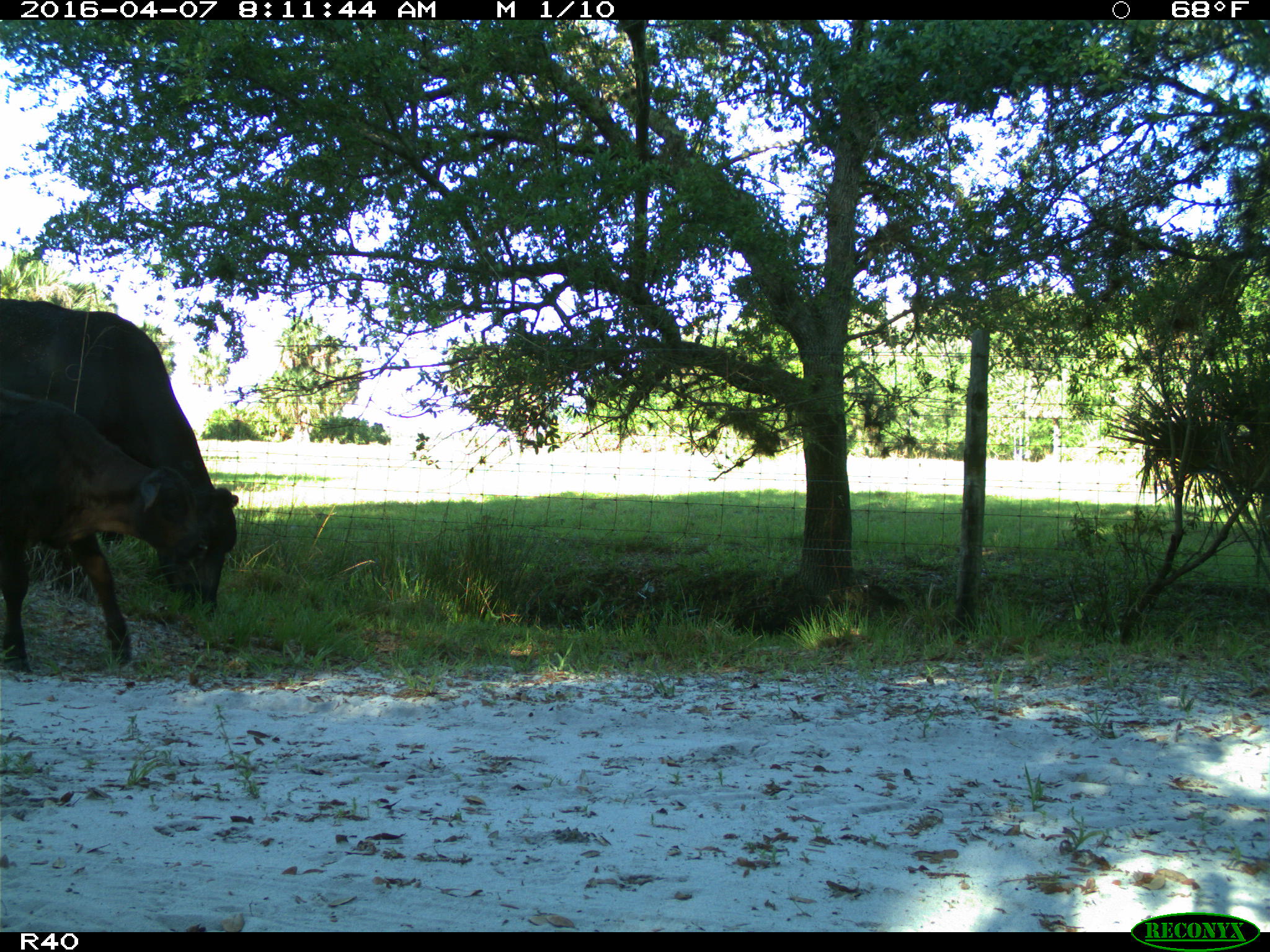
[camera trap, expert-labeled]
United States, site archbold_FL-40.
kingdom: Animalia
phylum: Chordata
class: Mammalia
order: Artiodactyla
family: Bovidae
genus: Bos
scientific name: Bos taurus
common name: domestic cow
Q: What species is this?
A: Bos taurus (domestic cow).